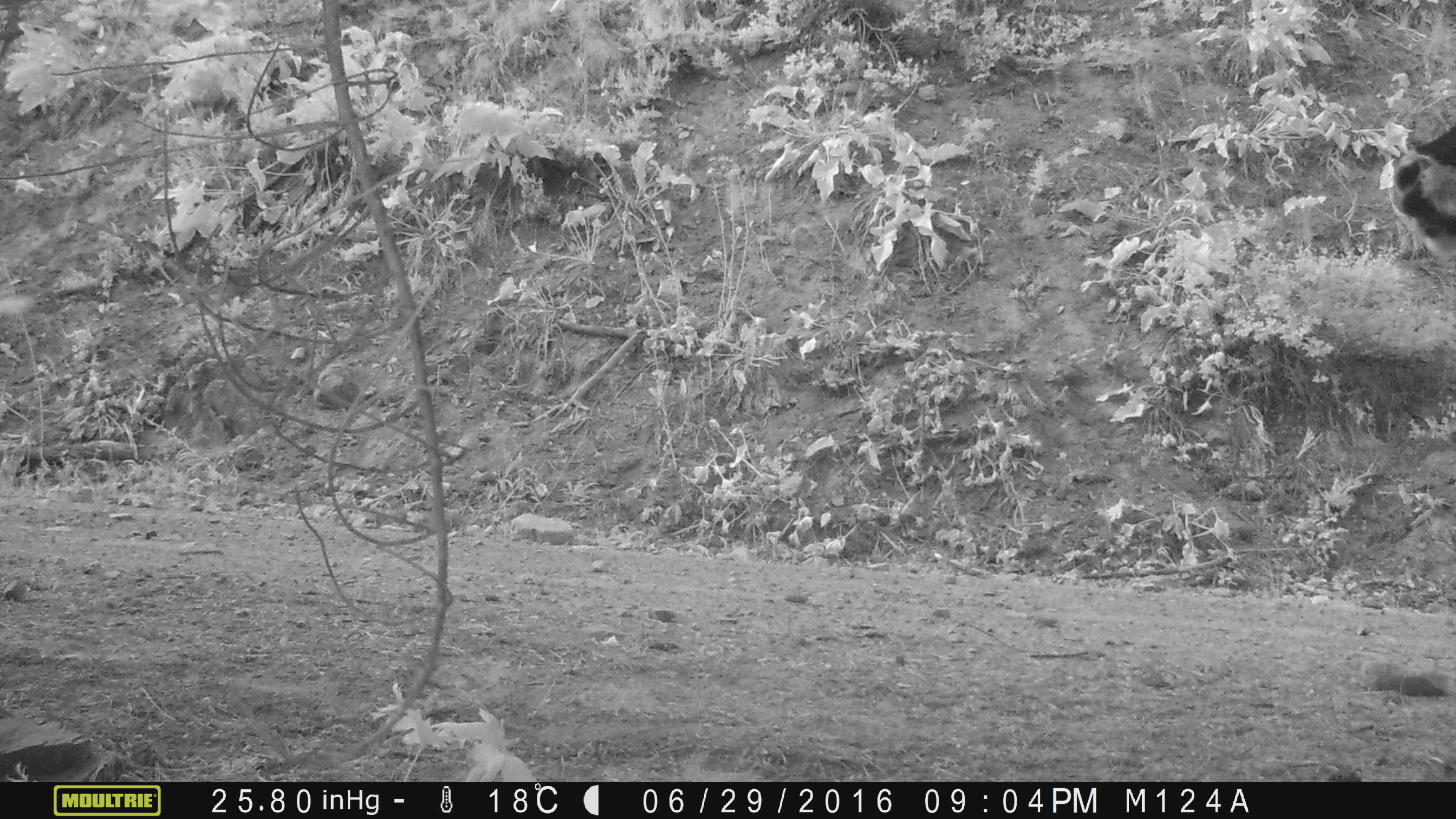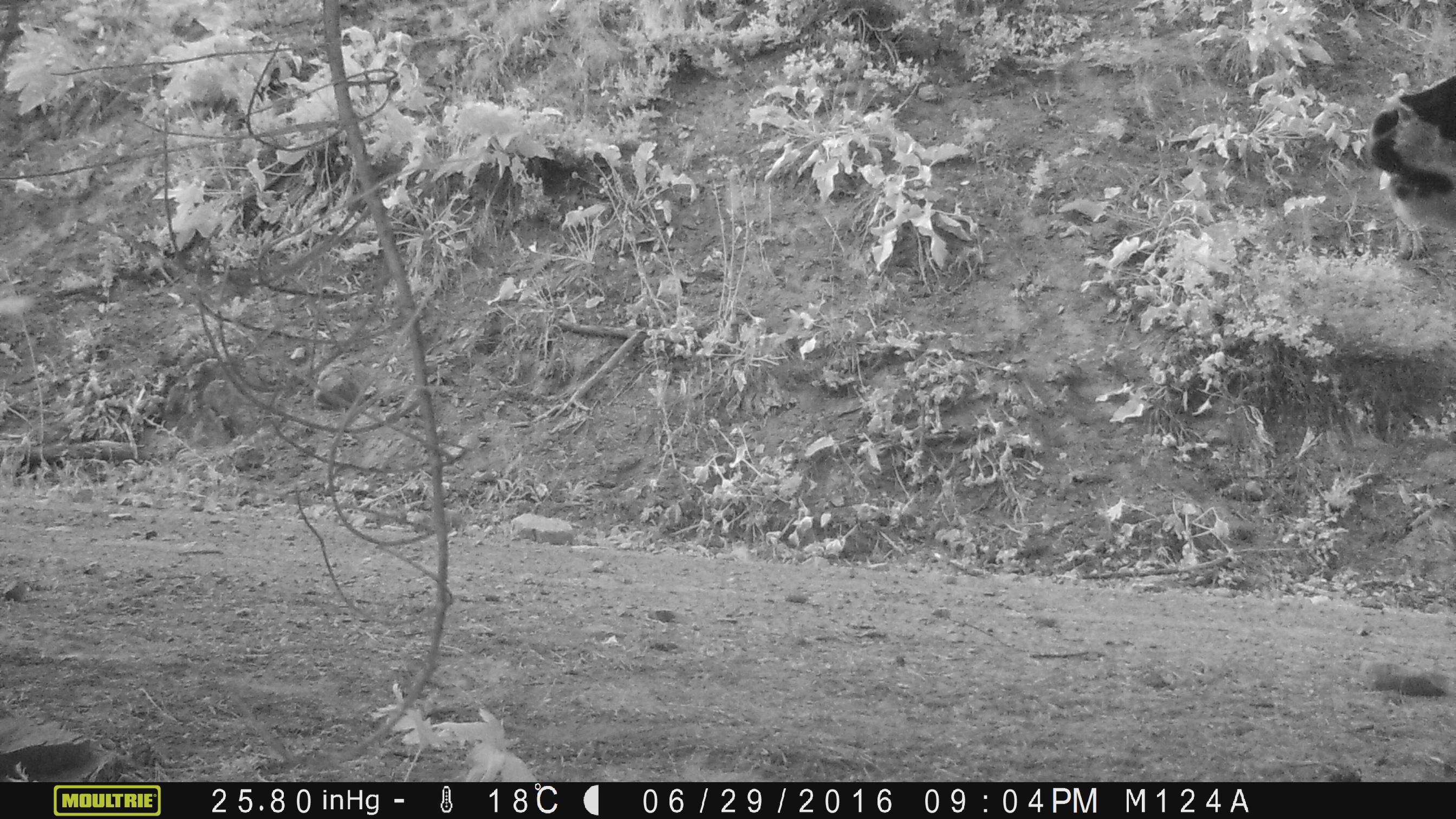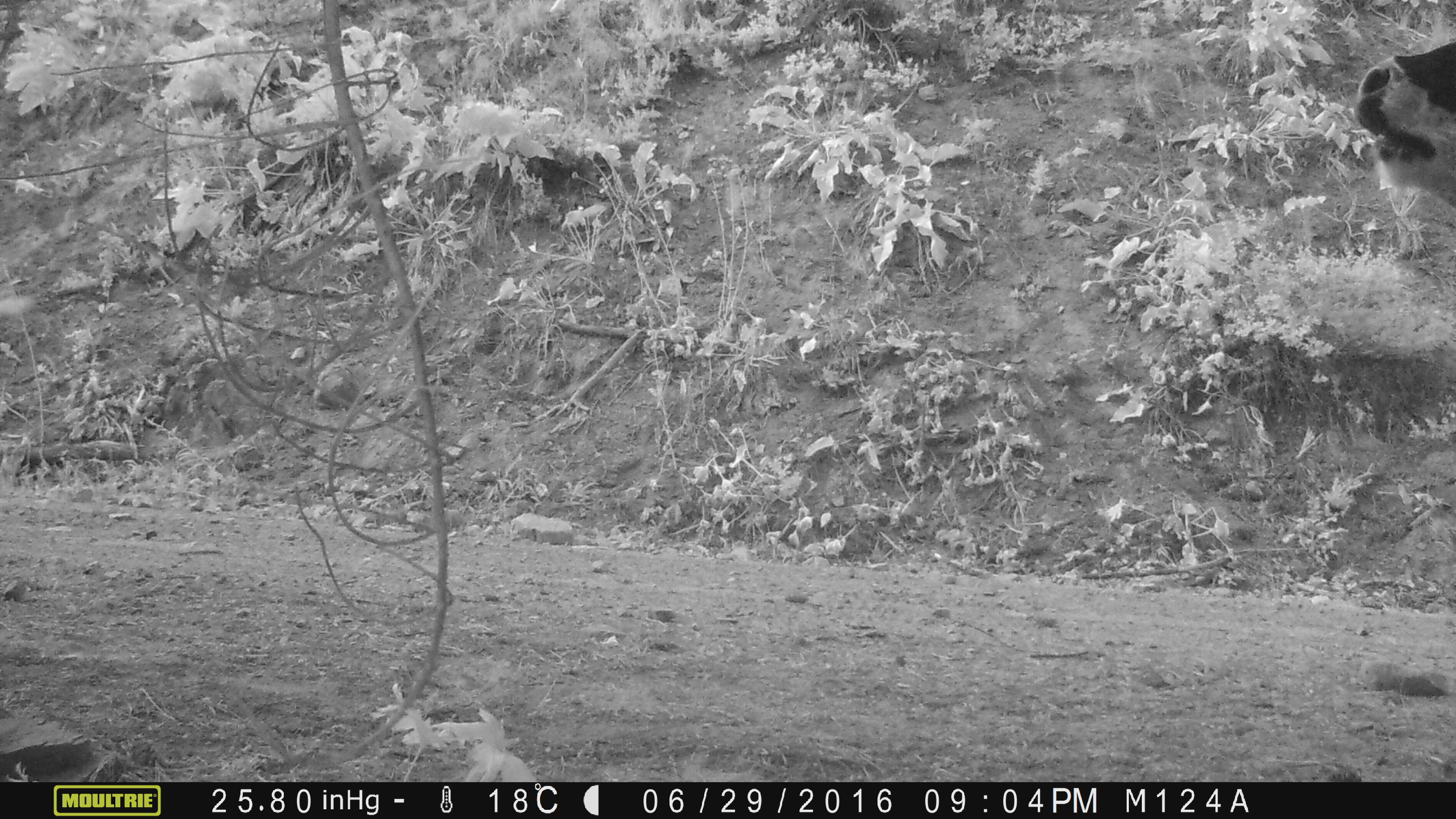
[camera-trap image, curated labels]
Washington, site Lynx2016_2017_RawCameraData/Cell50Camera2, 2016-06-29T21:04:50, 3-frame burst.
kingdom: Animalia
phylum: Chordata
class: Mammalia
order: Artiodactyla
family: Bovidae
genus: Bos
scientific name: Bos taurus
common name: domestic cattle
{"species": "domestic cattle (Bos taurus)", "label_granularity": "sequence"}